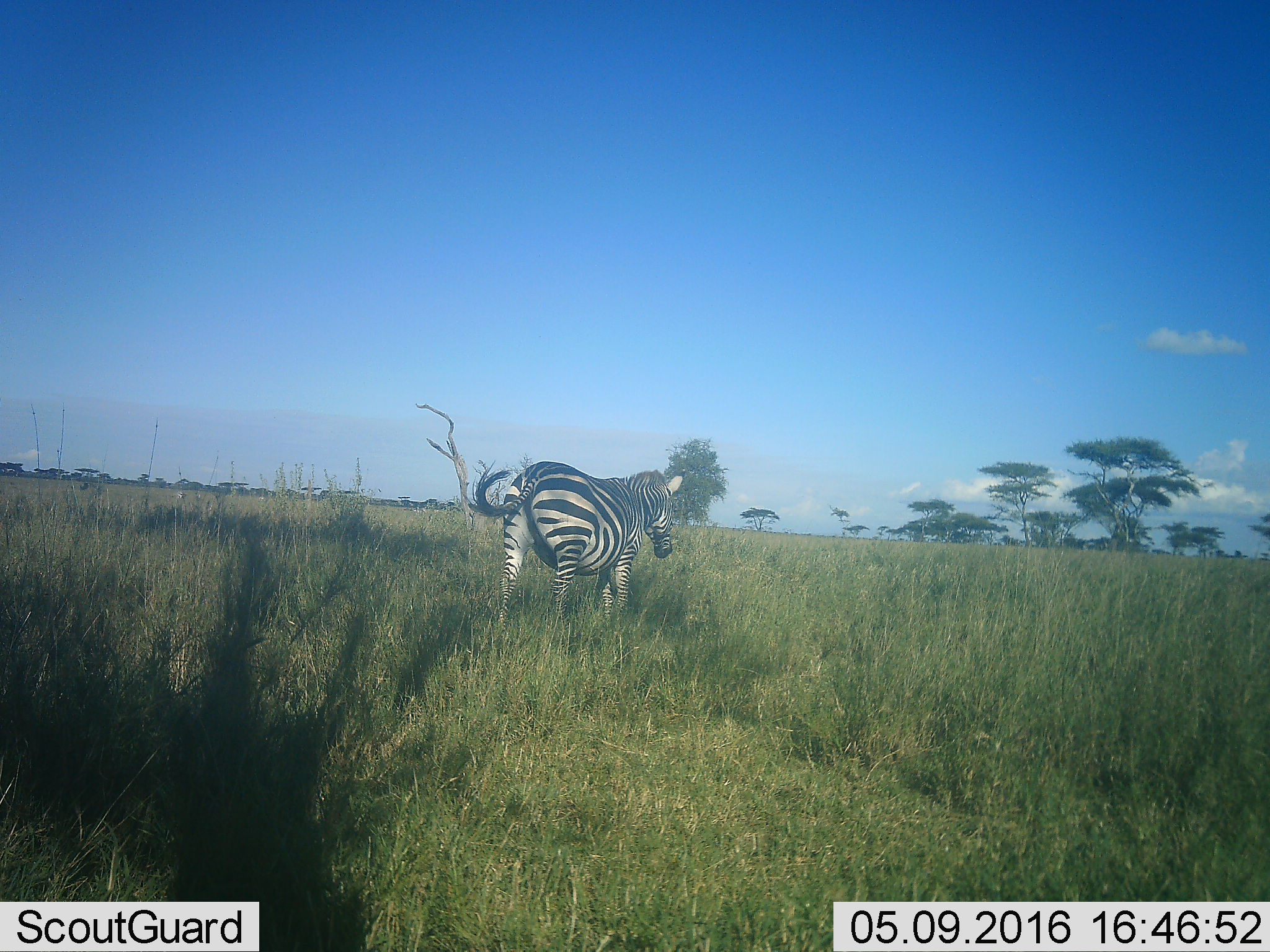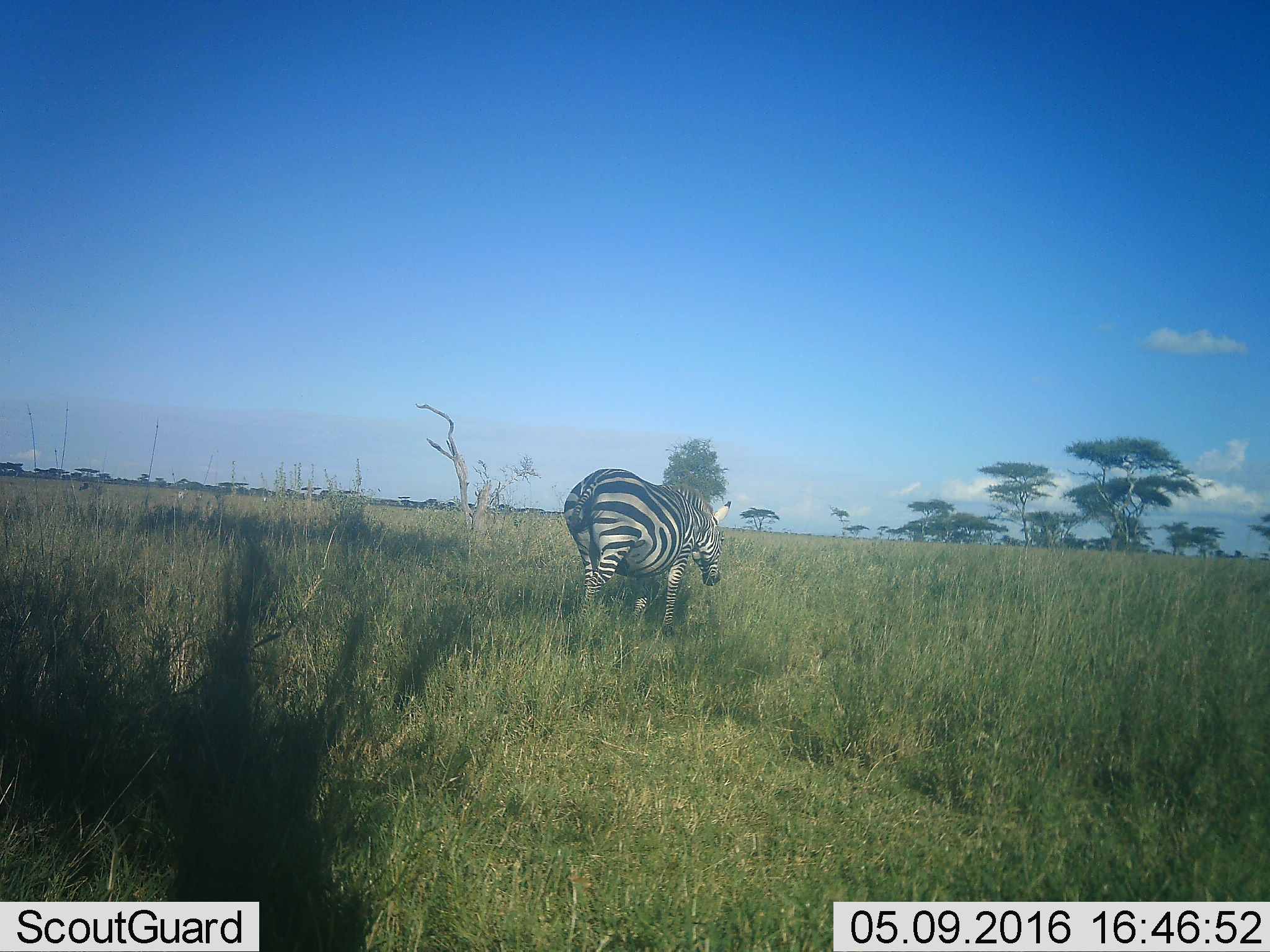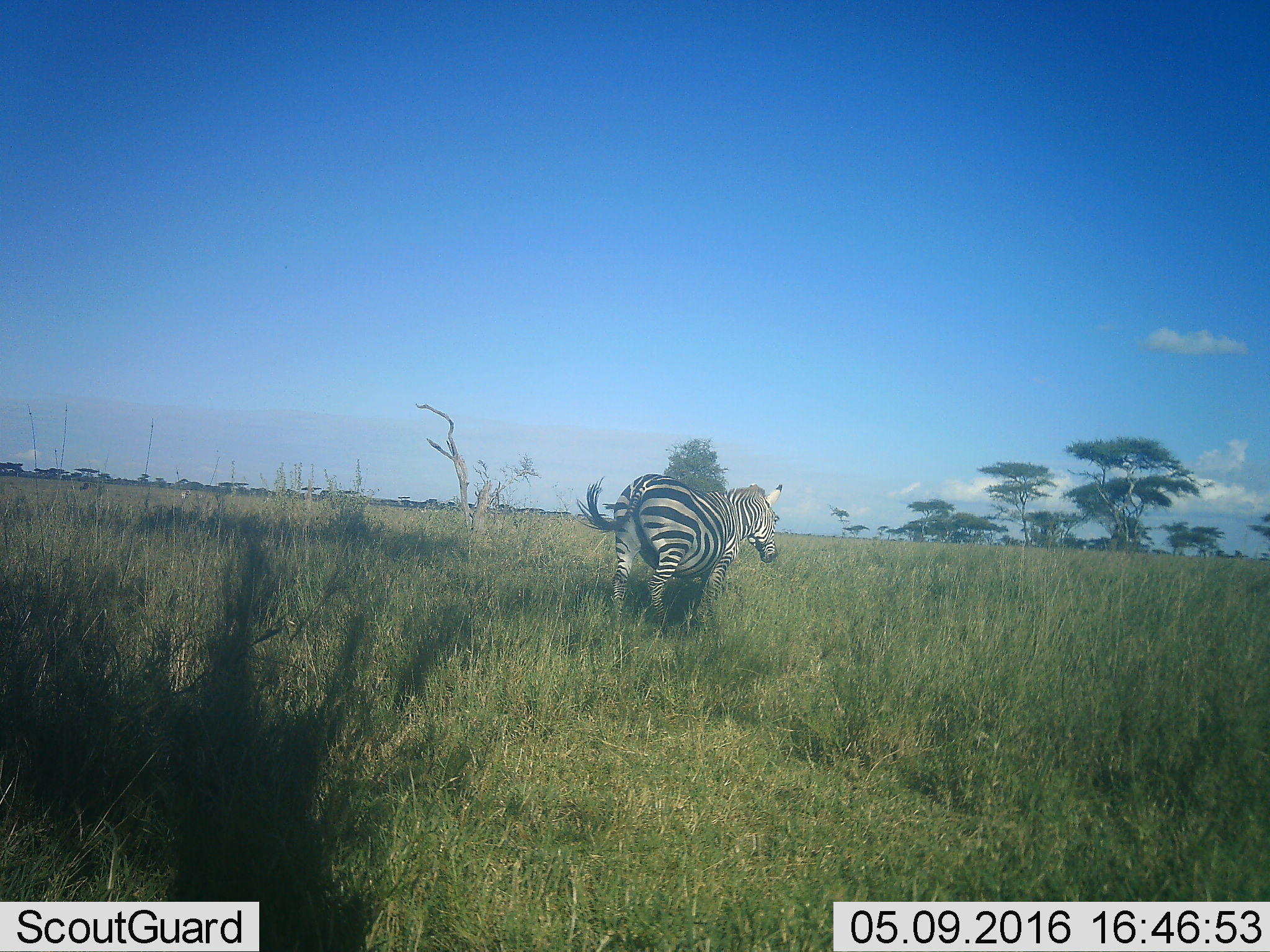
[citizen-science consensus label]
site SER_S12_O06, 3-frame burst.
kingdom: Animalia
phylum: Chordata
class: Mammalia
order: Perissodactyla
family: Equidae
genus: Equus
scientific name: Equus quagga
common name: plains zebra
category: zebraplains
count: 1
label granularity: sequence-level